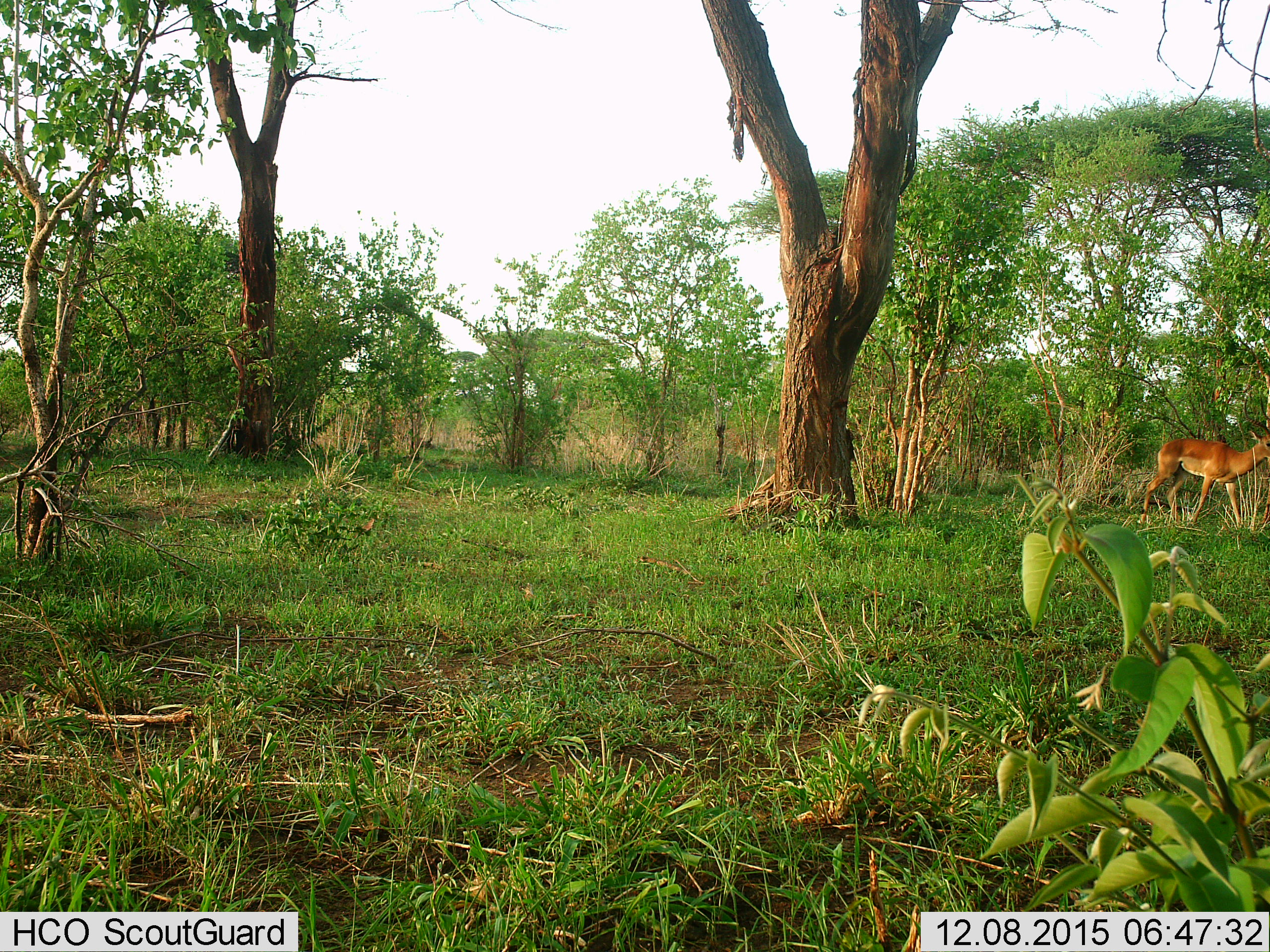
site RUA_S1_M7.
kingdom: Animalia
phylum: Chordata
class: Mammalia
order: Artiodactyla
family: Bovidae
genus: Aepyceros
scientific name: Aepyceros melampus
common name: impala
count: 1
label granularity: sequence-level